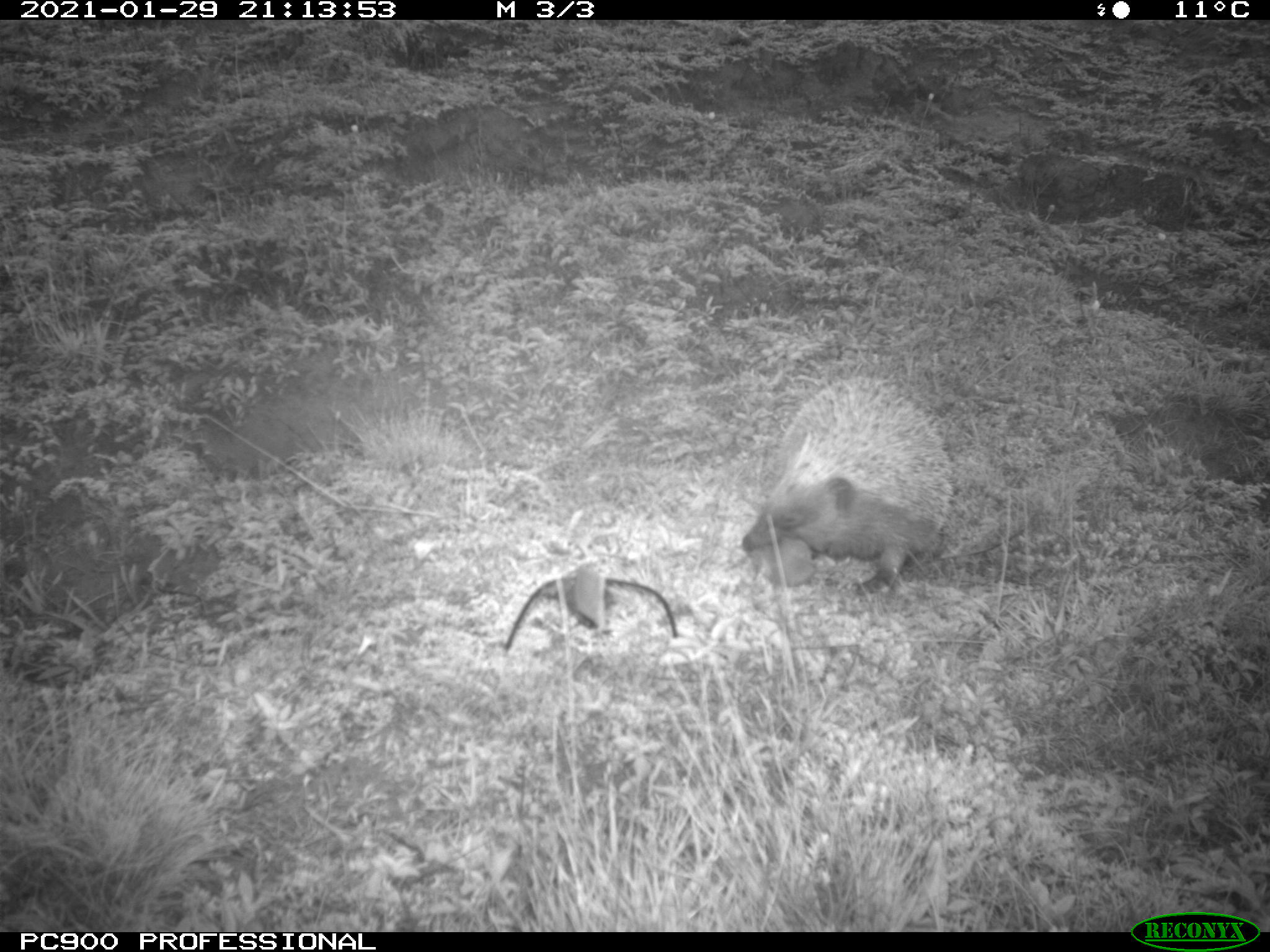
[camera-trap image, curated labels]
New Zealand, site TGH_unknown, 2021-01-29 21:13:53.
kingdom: Animalia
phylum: Chordata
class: Mammalia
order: Eulipotyphla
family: Erinaceidae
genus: Erinaceus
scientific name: Erinaceus europaeus europaeus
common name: european hedgehog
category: hedgehog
Hedgehog (european hedgehog) (Erinaceus europaeus europaeus).